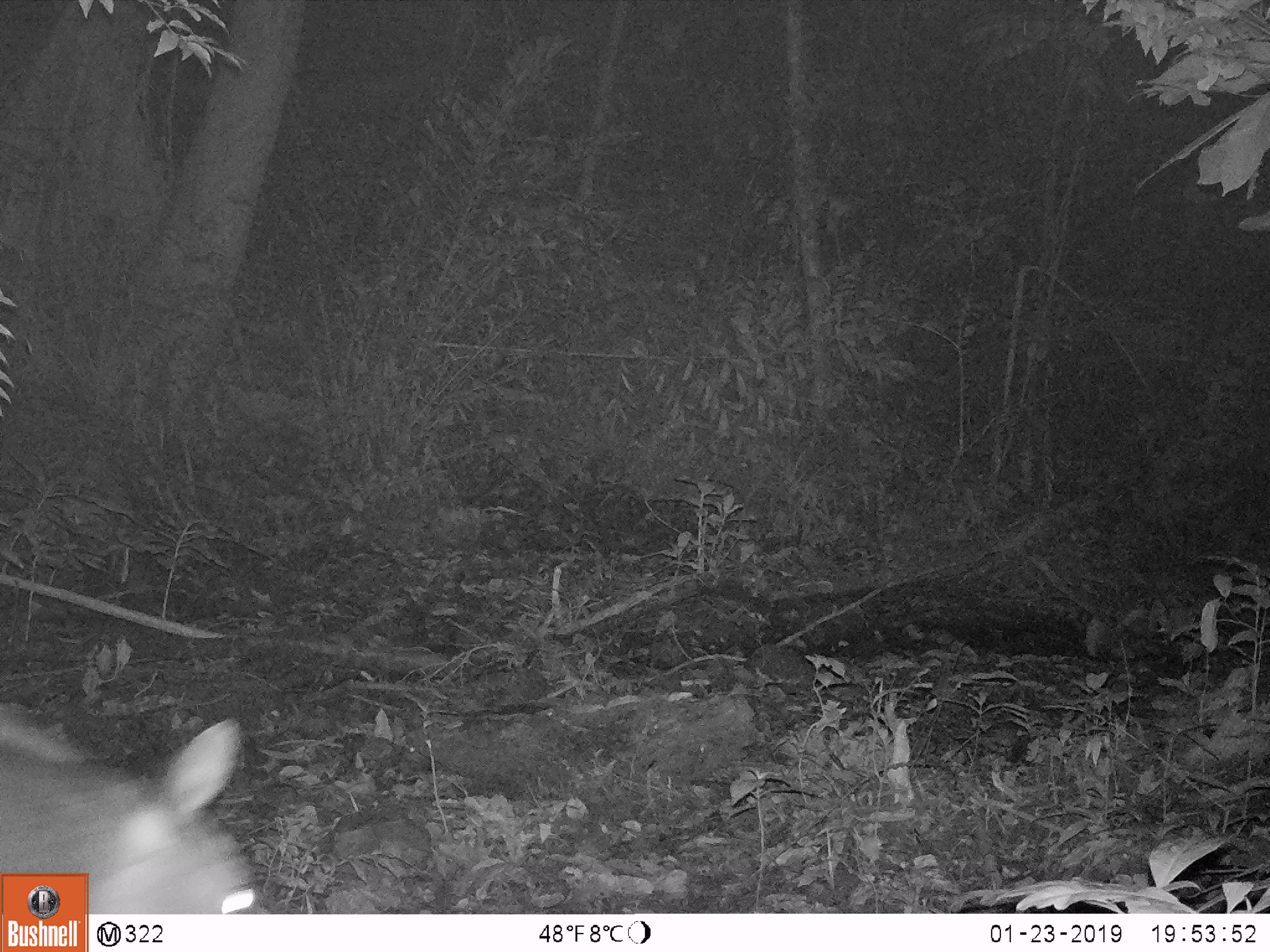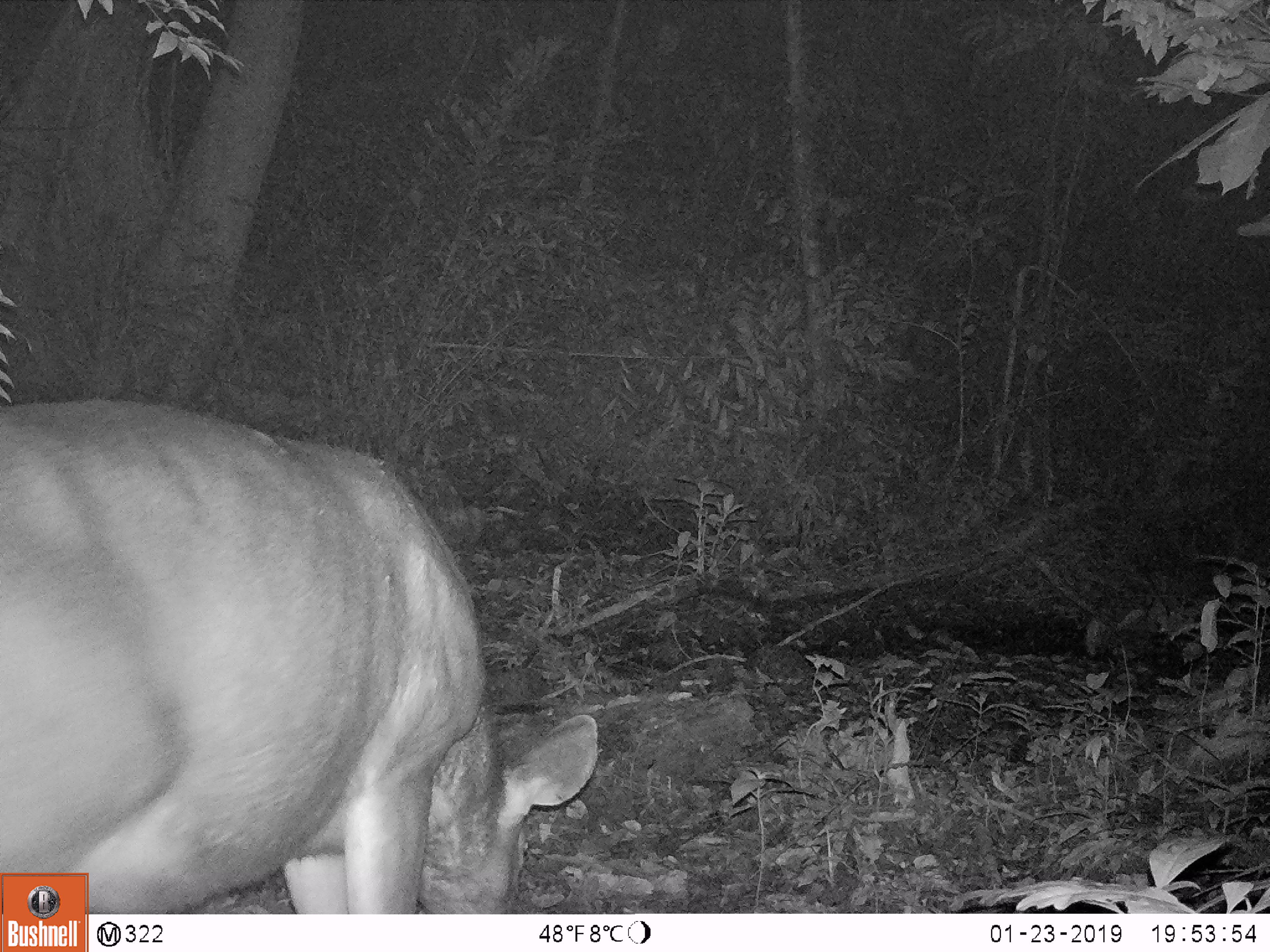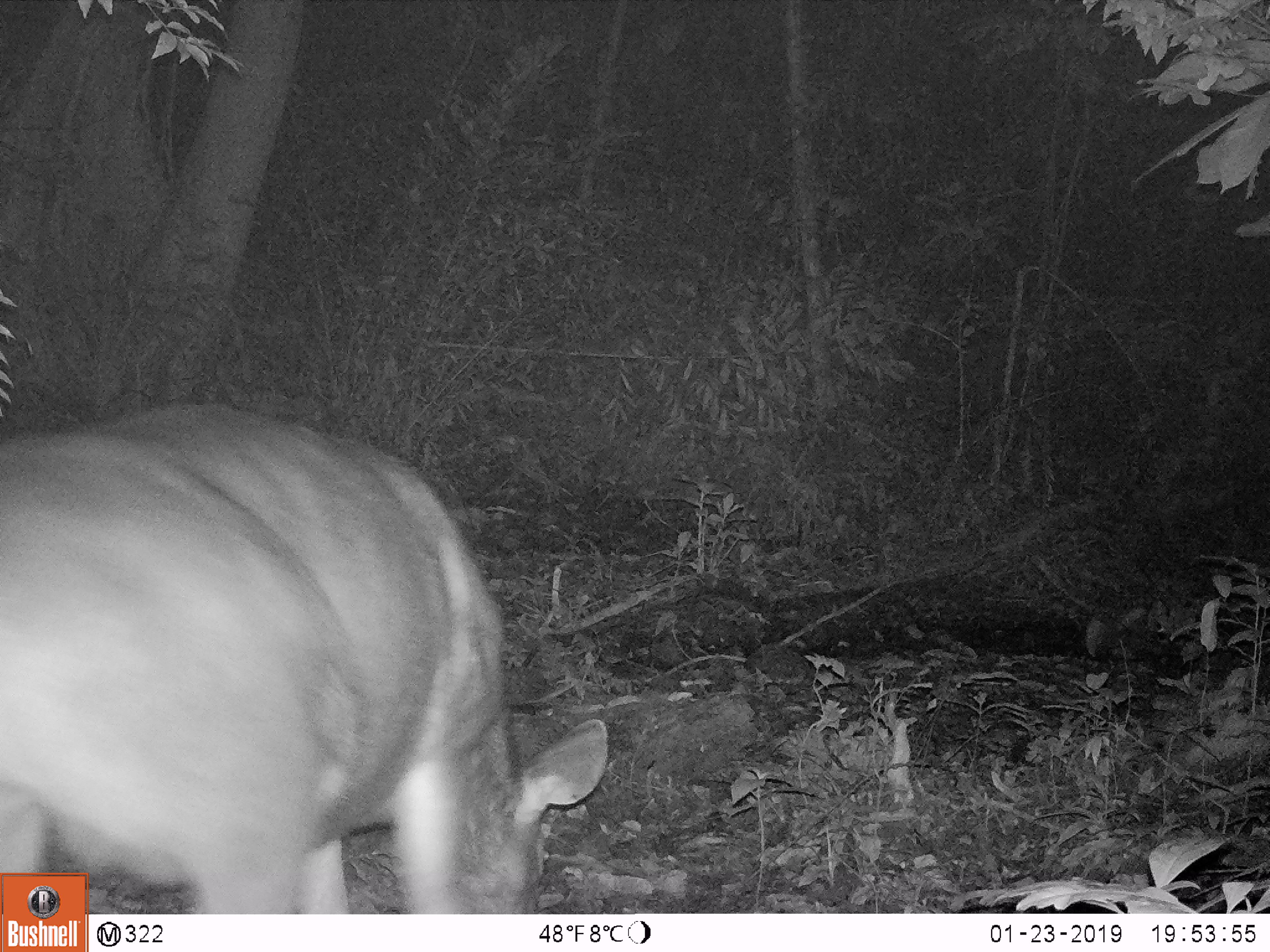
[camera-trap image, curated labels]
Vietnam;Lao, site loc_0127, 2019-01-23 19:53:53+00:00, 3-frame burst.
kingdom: Animalia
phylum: Chordata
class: Mammalia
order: Artiodactyla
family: Cervidae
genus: Rusa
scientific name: Rusa unicolor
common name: sambar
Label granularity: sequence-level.